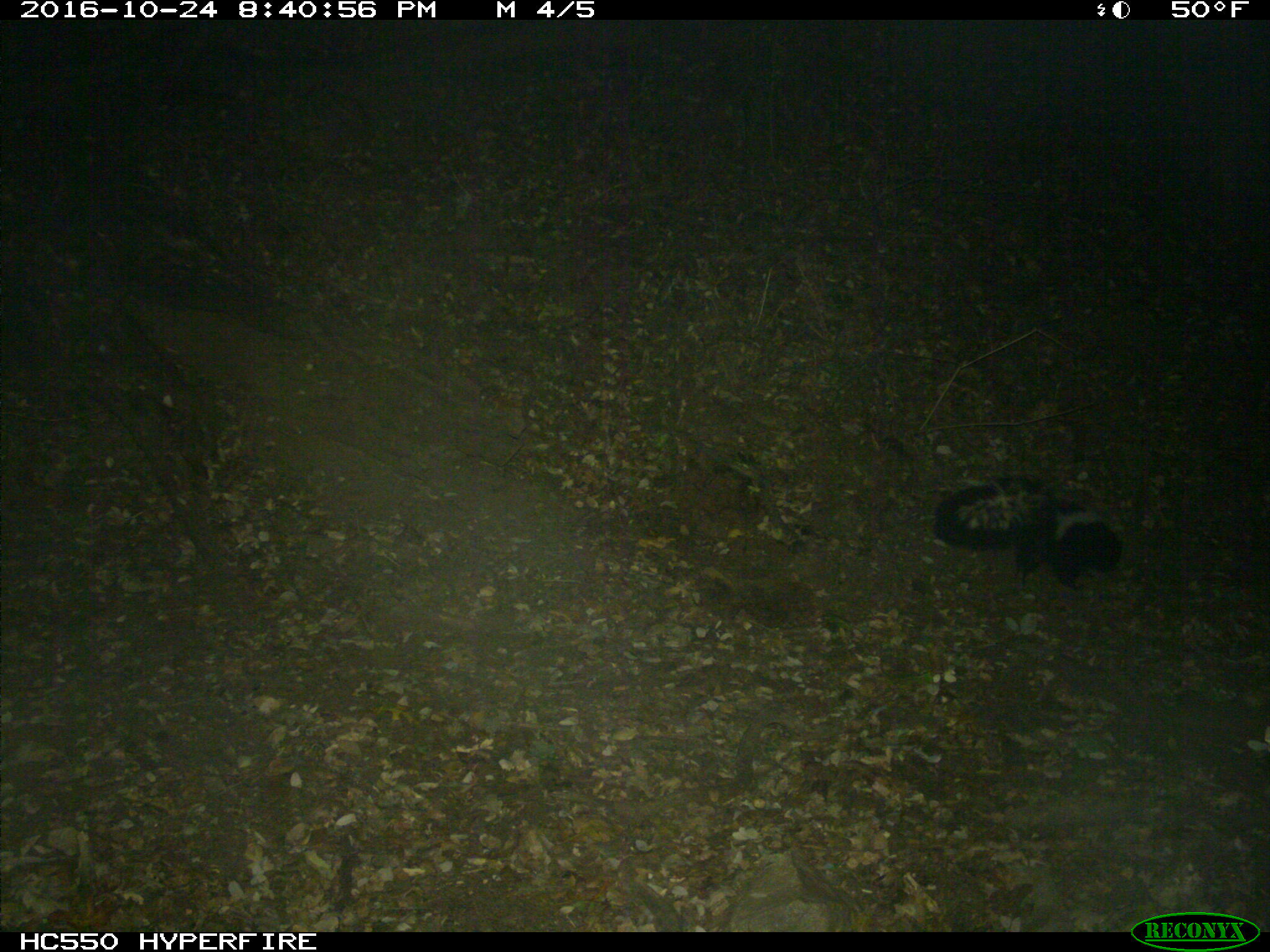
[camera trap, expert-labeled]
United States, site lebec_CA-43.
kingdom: Animalia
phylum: Chordata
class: Mammalia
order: Carnivora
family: Mephitidae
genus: Mephitis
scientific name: Mephitis mephitis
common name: striped skunk